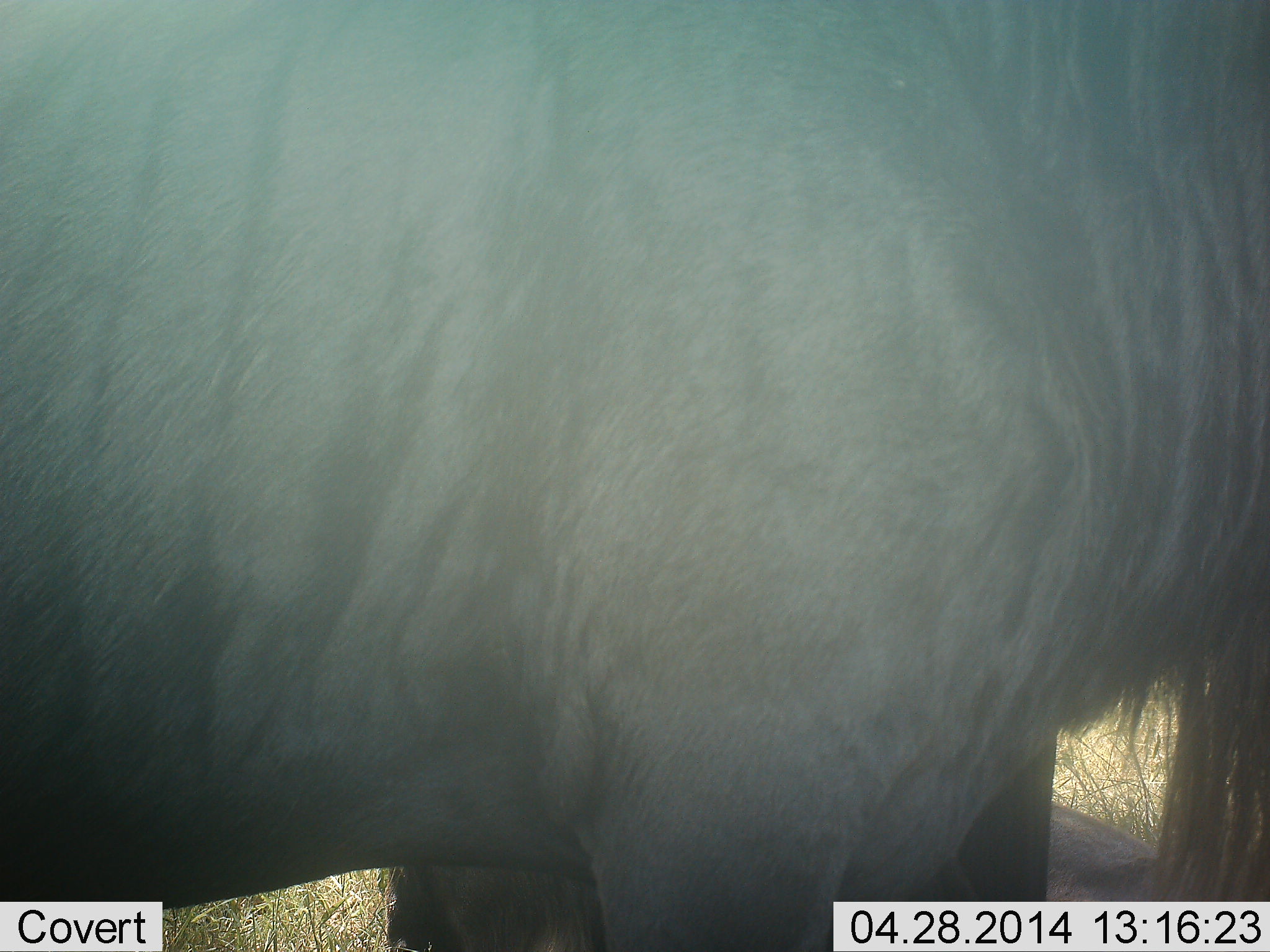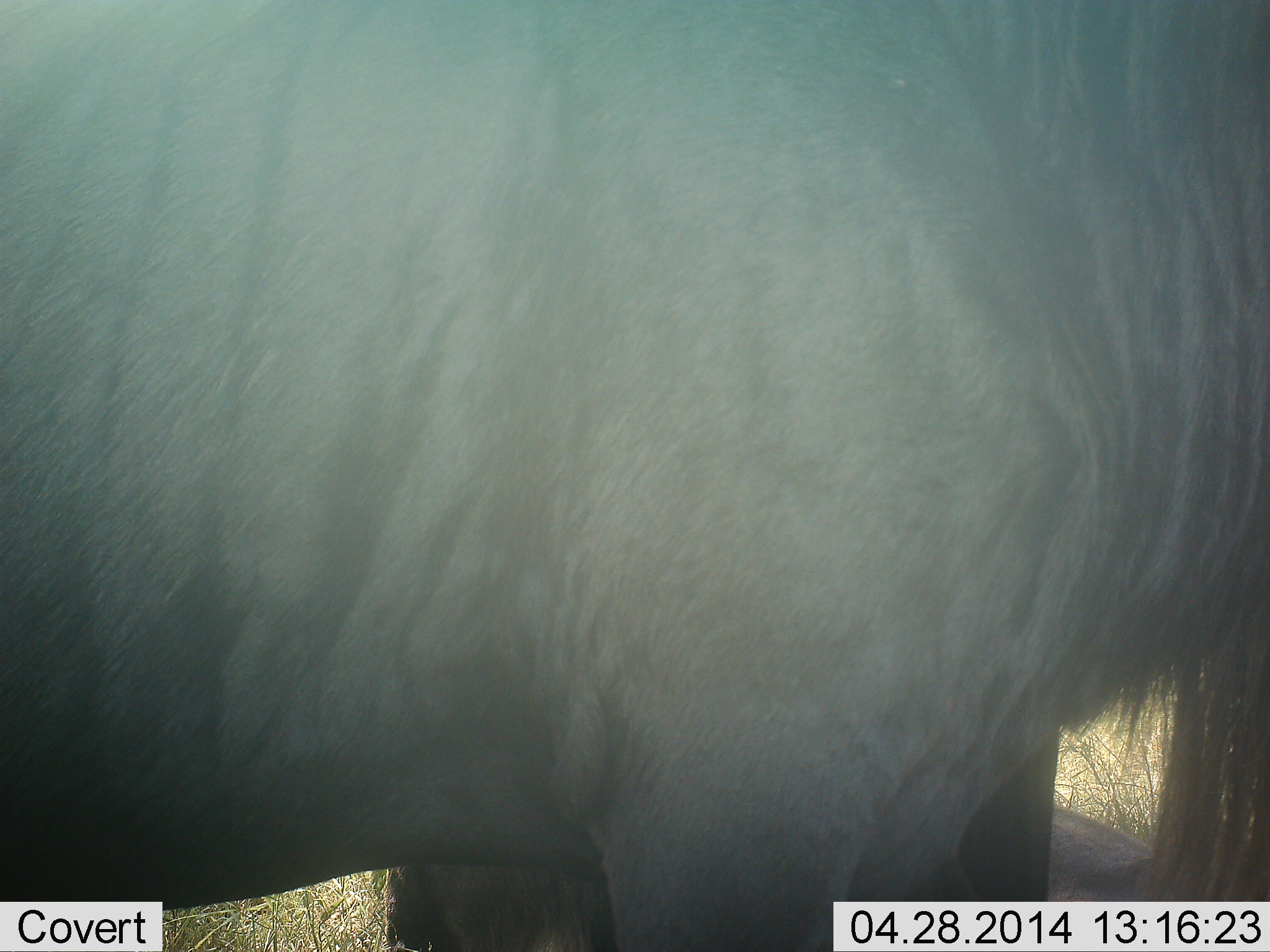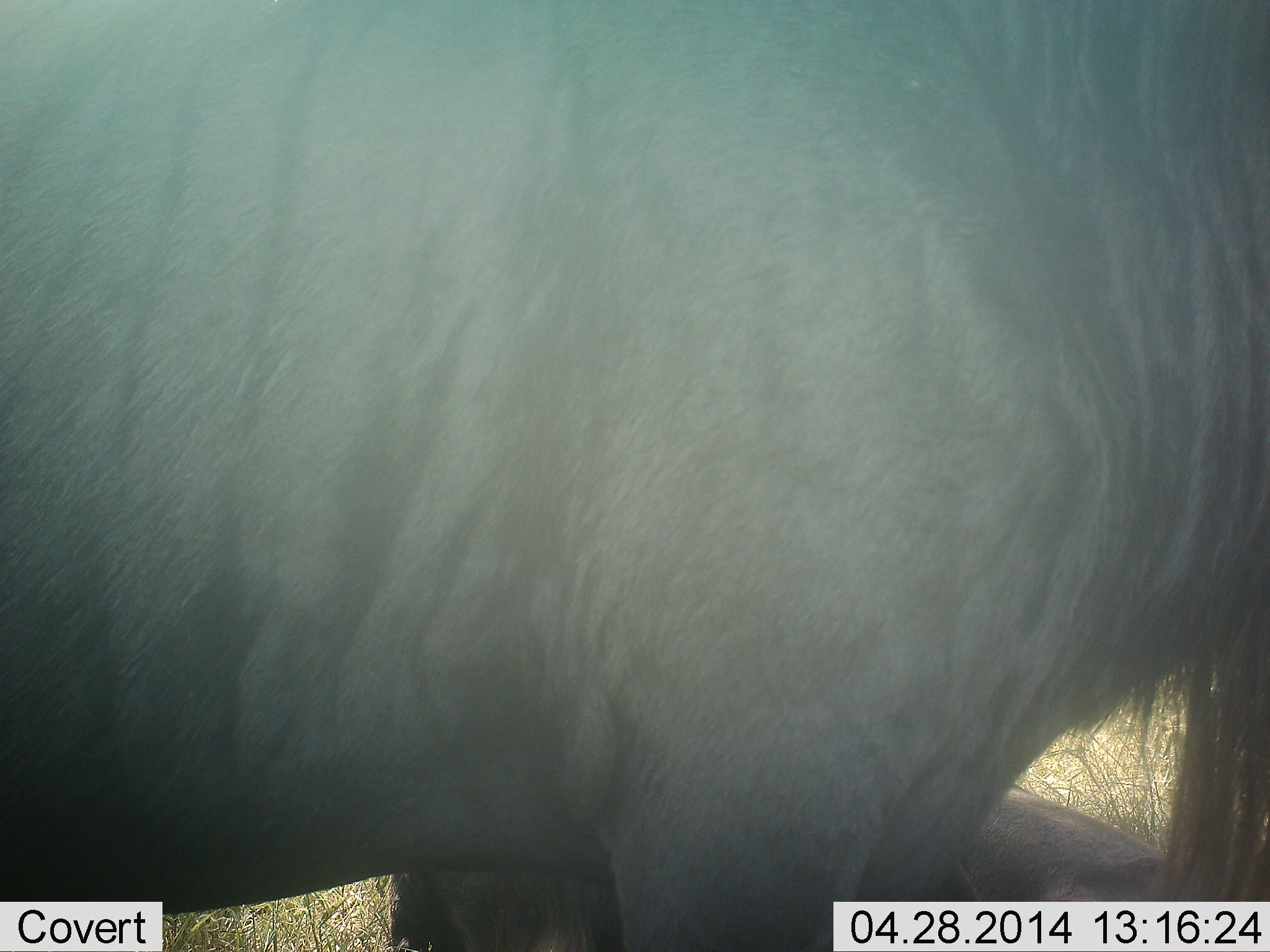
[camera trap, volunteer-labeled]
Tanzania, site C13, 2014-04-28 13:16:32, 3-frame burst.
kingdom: Animalia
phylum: Chordata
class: Mammalia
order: Artiodactyla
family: Bovidae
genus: Connochaetes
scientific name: Connochaetes taurinus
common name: blue wildebeest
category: wildebeest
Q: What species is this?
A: Wildebeest (blue wildebeest) (Connochaetes taurinus).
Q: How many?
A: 2.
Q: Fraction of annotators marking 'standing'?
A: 90%.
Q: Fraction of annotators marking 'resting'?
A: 60%.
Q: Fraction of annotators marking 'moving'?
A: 0%.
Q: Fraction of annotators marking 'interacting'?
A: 0%.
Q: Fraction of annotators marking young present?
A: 0%.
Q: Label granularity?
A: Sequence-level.